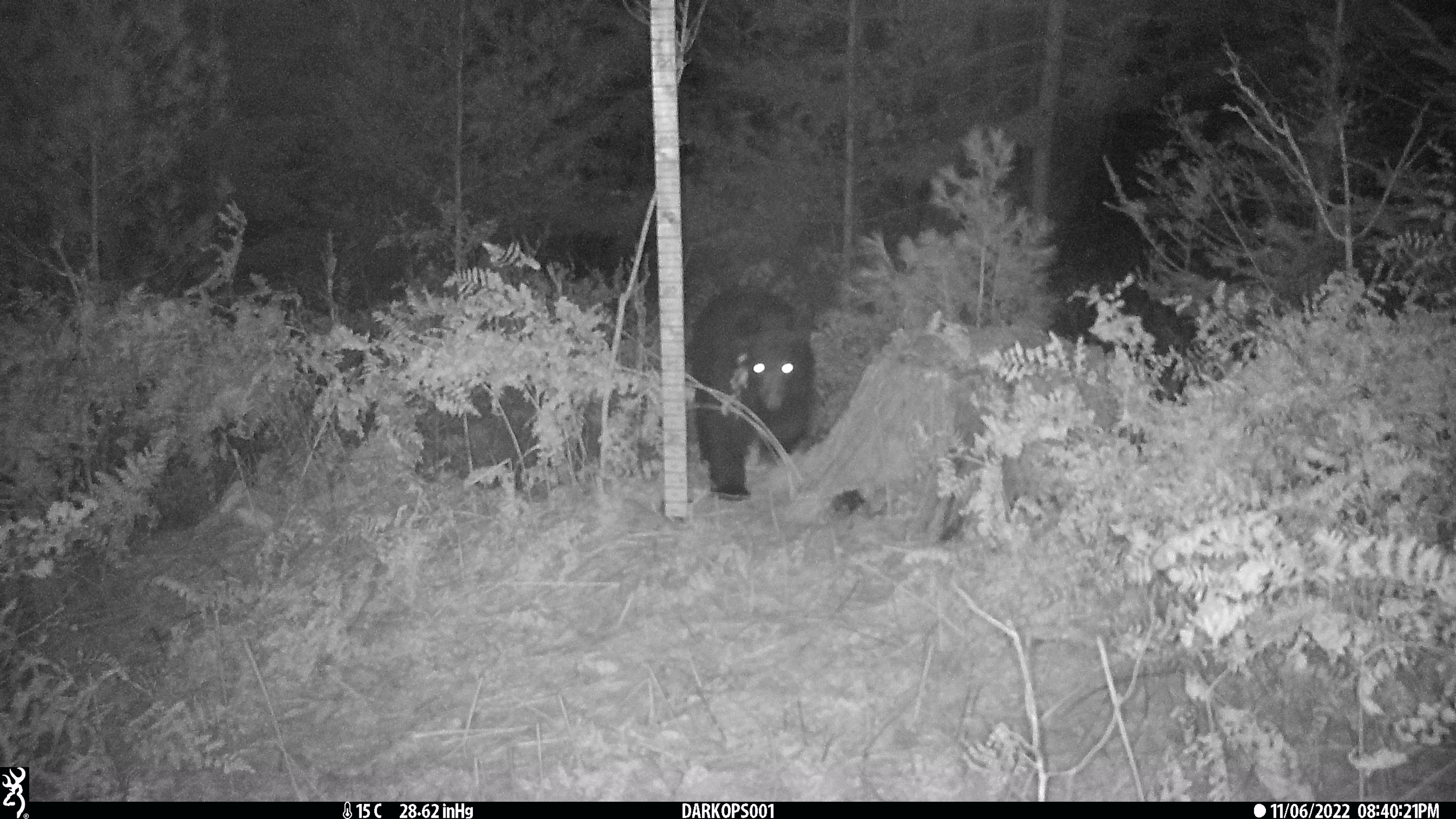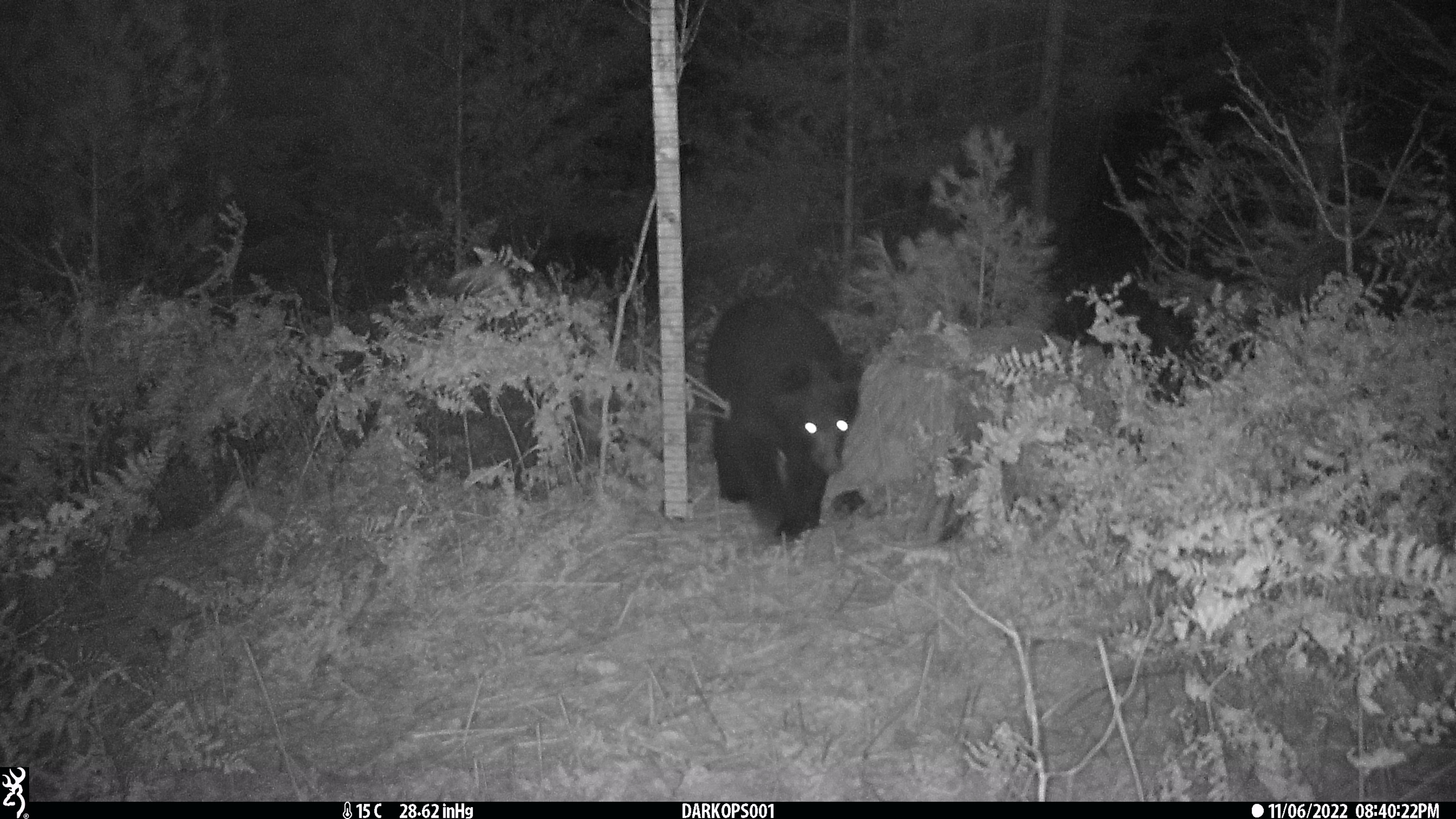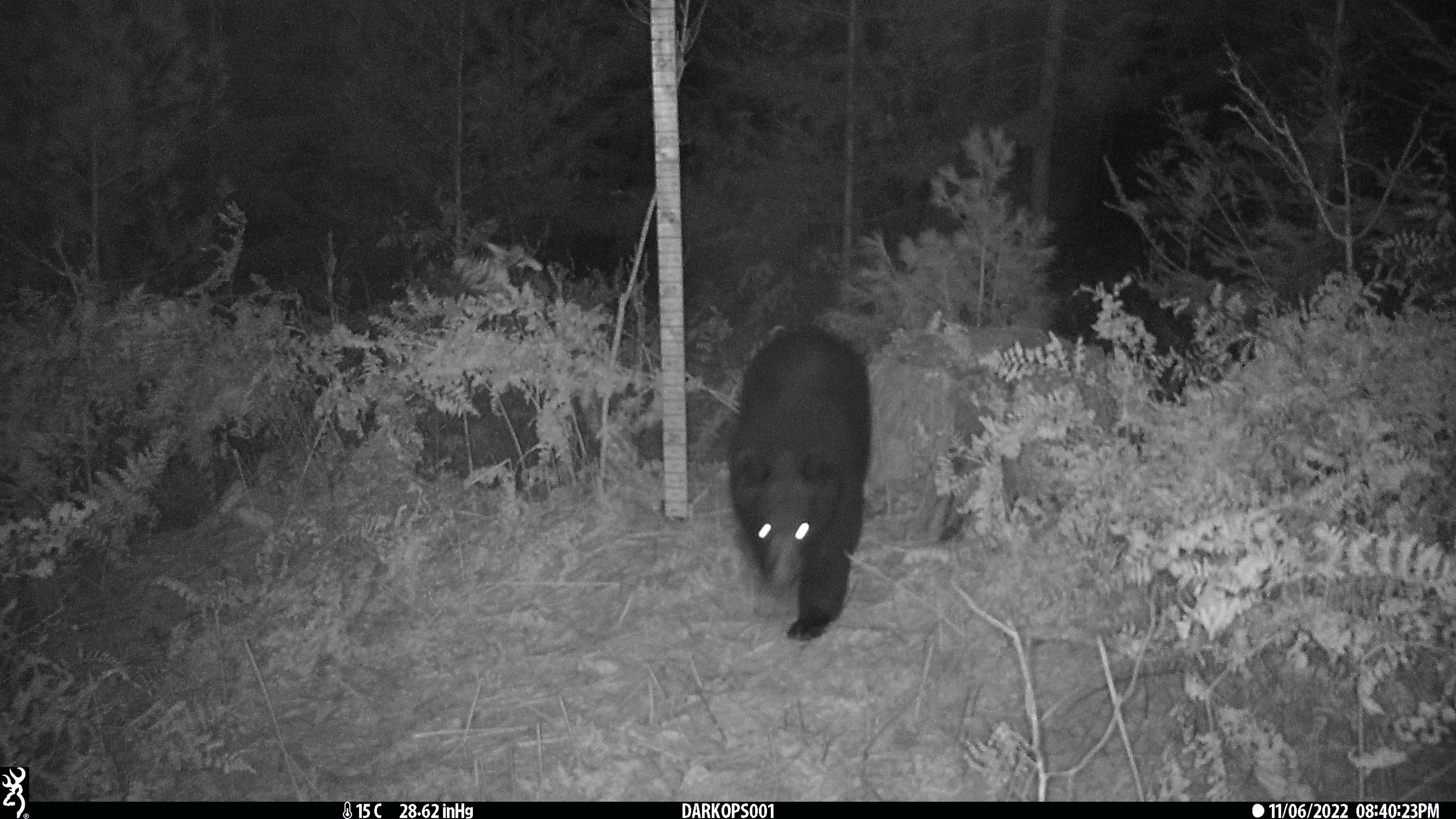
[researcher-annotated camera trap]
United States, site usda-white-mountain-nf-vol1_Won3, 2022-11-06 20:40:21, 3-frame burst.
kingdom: Animalia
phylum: Chordata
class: Mammalia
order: Carnivora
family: Ursidae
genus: Ursus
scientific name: Ursus americanus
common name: black bear